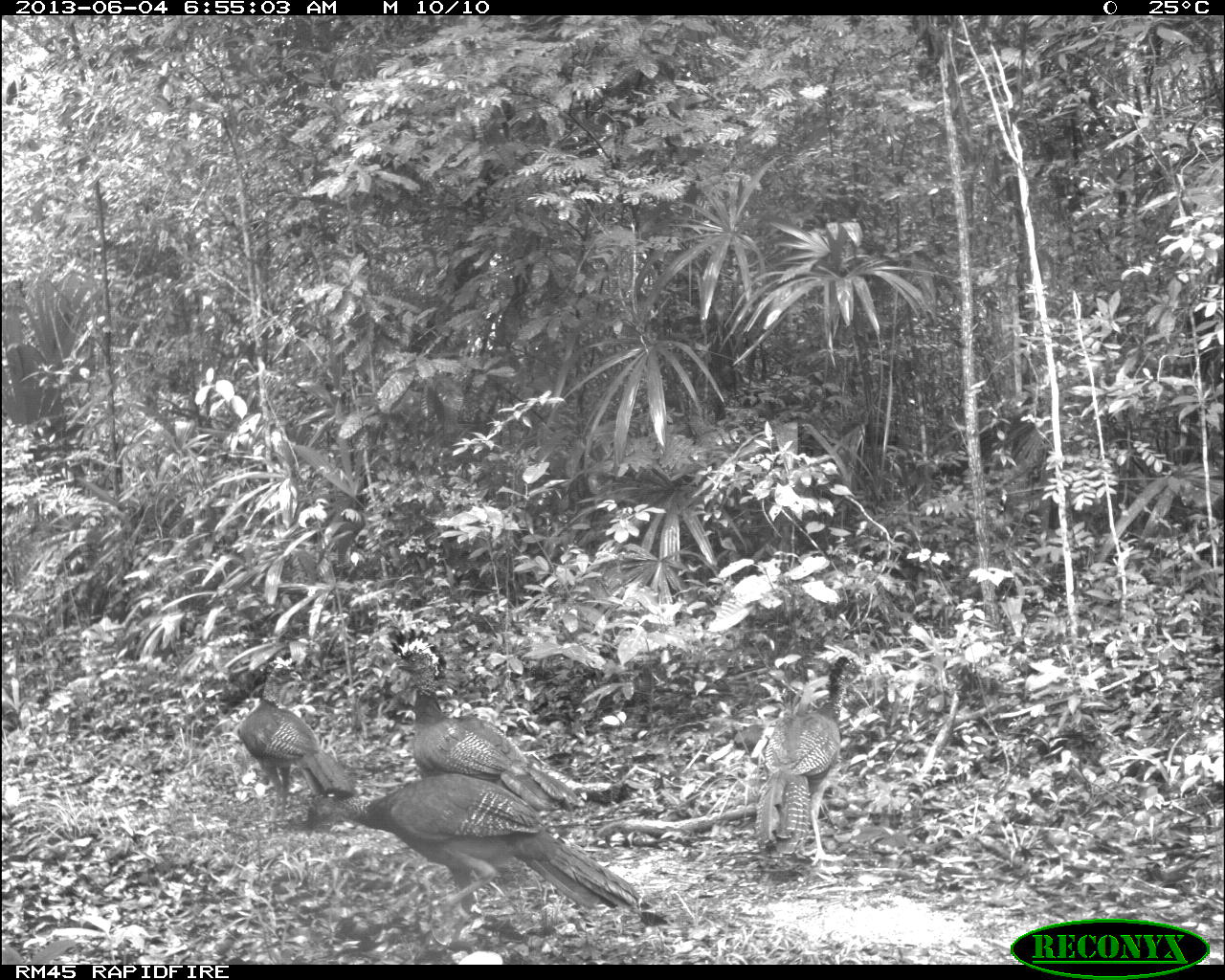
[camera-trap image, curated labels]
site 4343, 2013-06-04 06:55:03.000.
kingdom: Animalia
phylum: Chordata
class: Aves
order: Galliformes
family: Cracidae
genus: Crax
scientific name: Crax rubra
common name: great curassow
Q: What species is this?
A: Crax rubra (great curassow).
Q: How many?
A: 4.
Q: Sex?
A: Female.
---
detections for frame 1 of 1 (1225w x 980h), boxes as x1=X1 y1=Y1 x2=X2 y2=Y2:
crax rubra: x1=305 y1=771 x2=642 y2=951; x1=387 y1=638 x2=633 y2=811; x1=753 y1=654 x2=864 y2=866; x1=235 y1=657 x2=356 y2=829